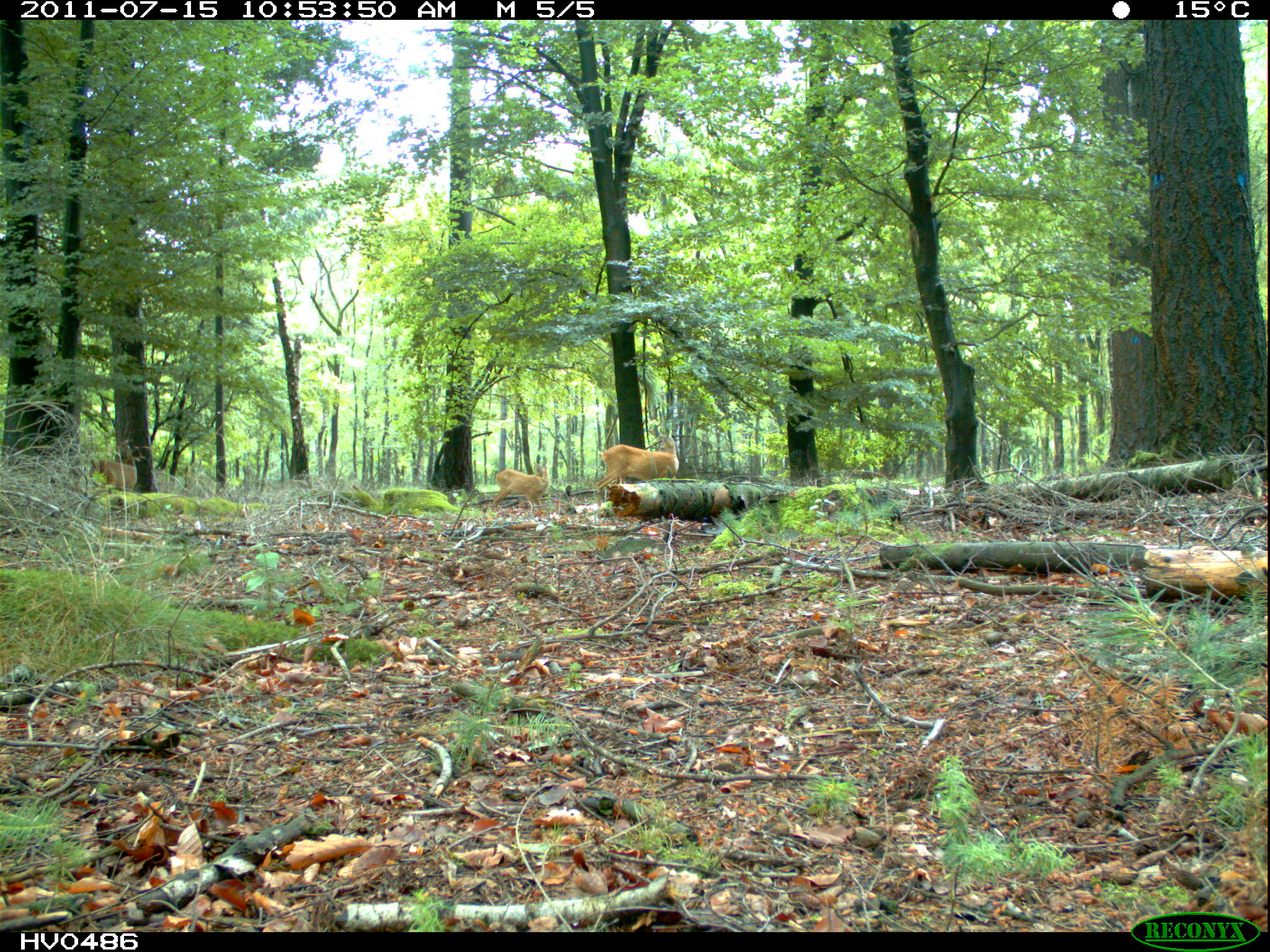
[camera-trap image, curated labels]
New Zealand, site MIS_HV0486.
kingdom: Animalia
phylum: Chordata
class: Mammalia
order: Artiodactyla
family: Cervidae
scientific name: Cervidae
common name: deer